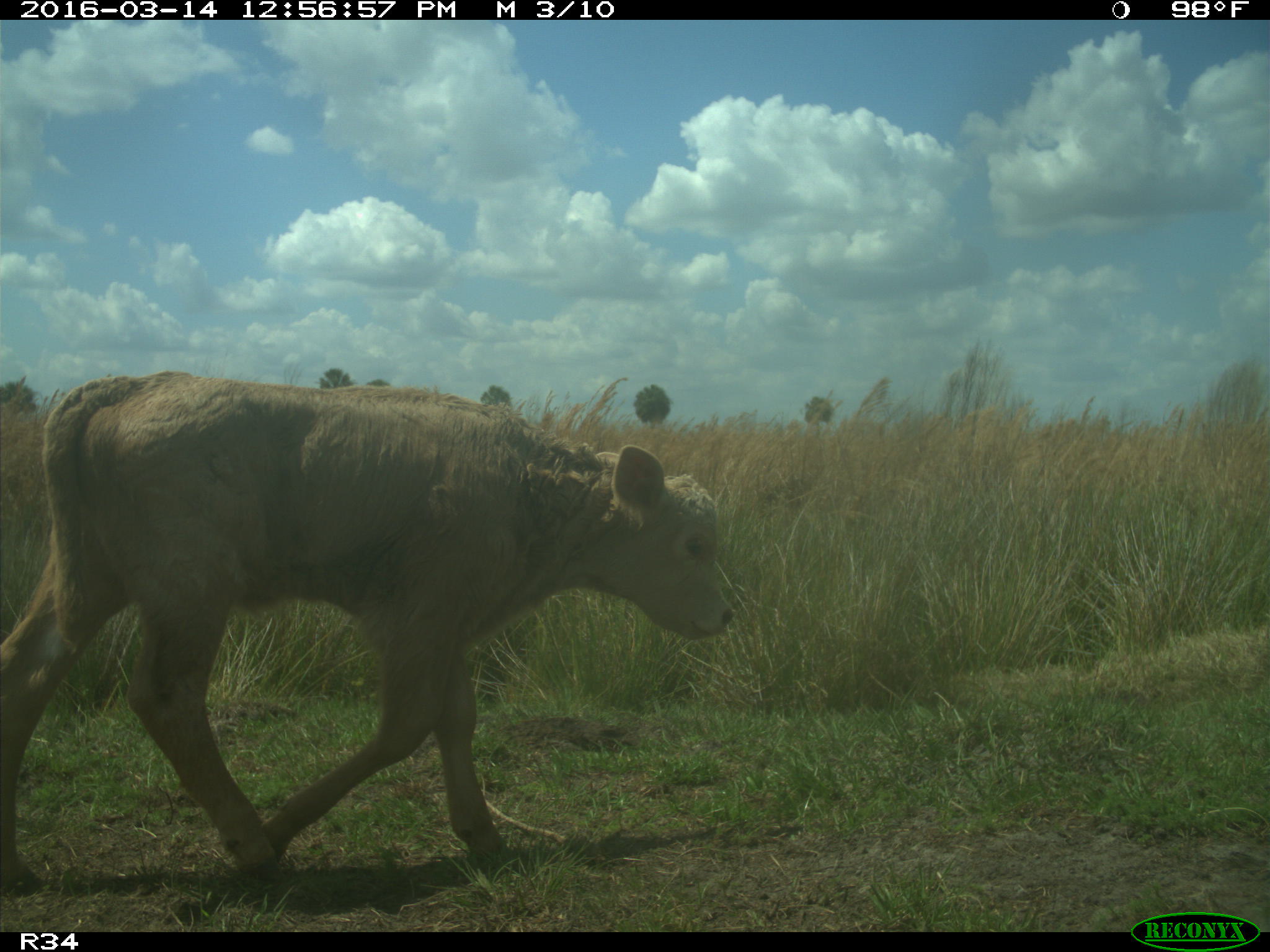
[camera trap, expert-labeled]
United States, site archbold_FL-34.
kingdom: Animalia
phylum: Chordata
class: Mammalia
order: Artiodactyla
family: Bovidae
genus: Bos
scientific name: Bos taurus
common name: domestic cow